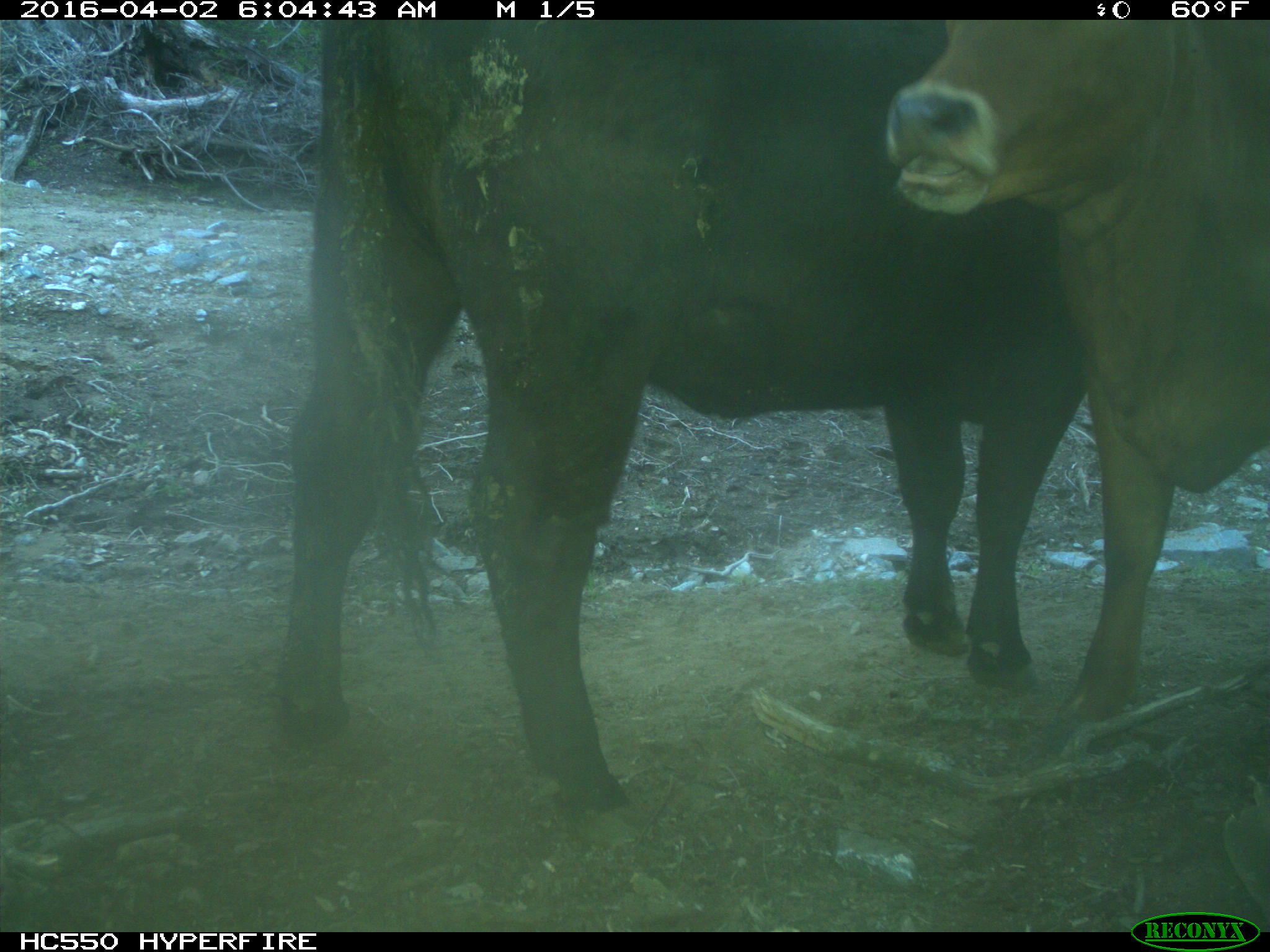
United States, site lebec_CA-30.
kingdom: Animalia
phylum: Chordata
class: Mammalia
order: Artiodactyla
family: Bovidae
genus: Bos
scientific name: Bos taurus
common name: domestic cow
Bos taurus (domestic cow).